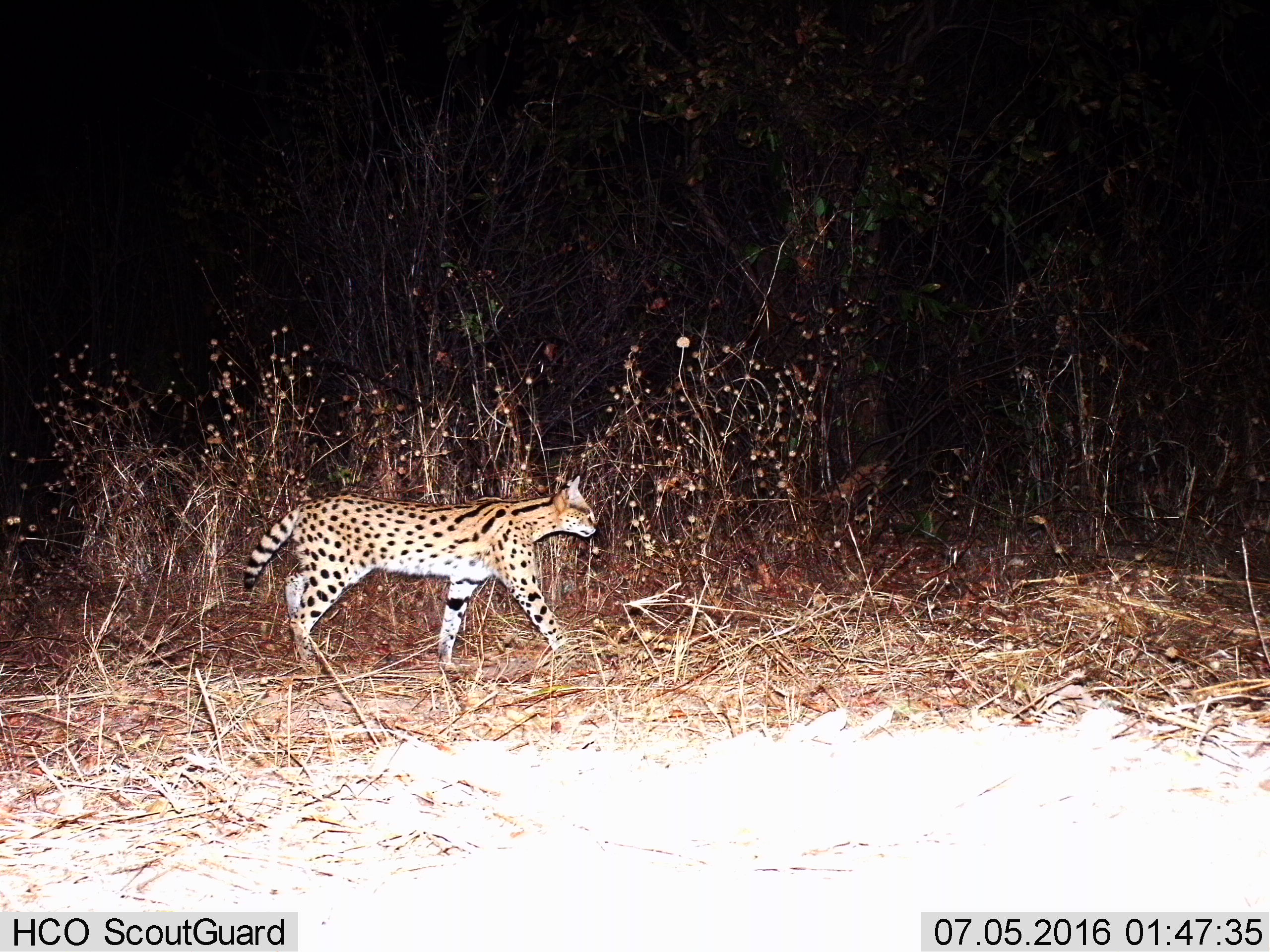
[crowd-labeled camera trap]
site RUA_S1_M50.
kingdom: Animalia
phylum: Chordata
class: Mammalia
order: Carnivora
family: Felidae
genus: Leptailurus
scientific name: Leptailurus serval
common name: serval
Serval (Leptailurus serval), count 1. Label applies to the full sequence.